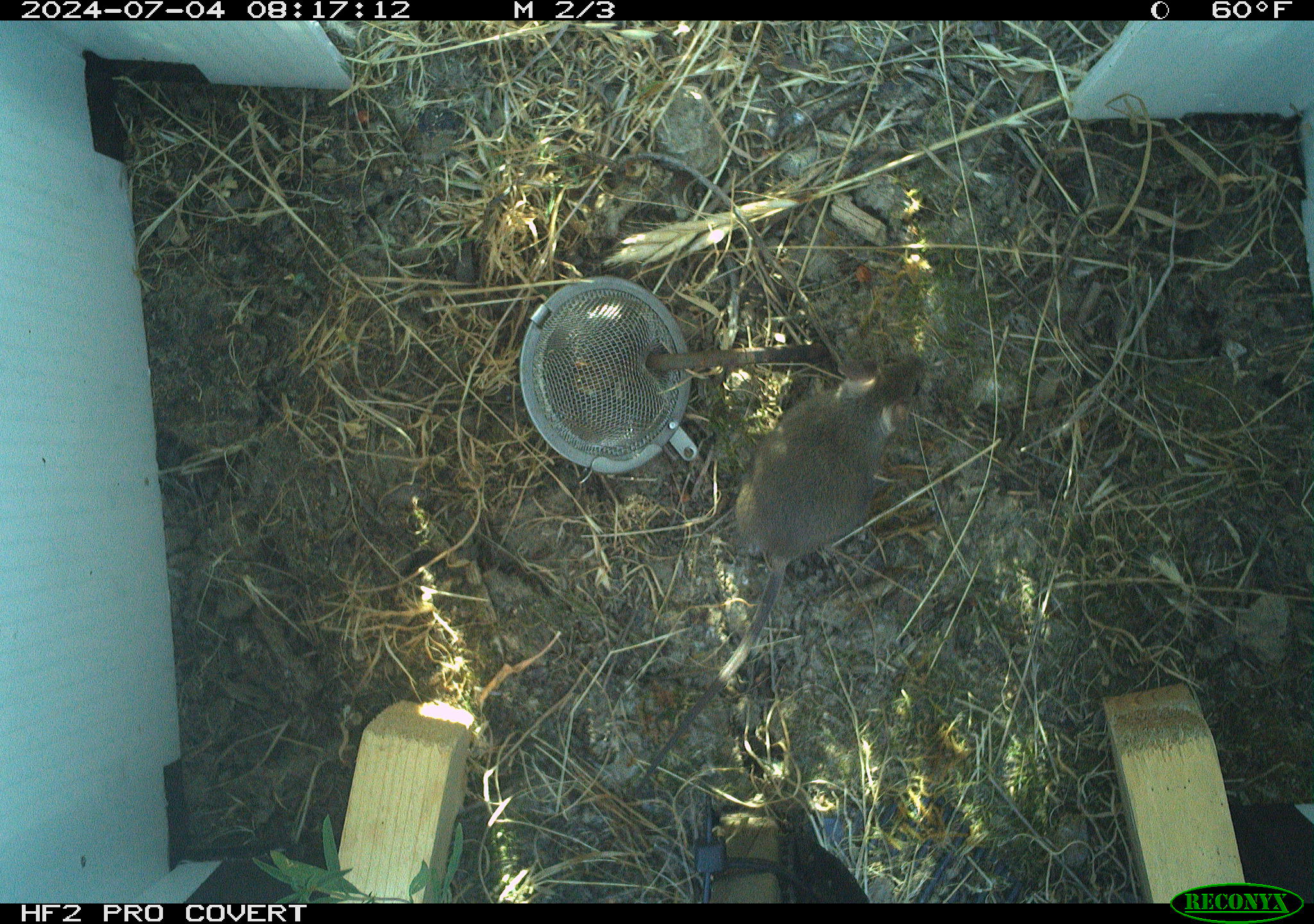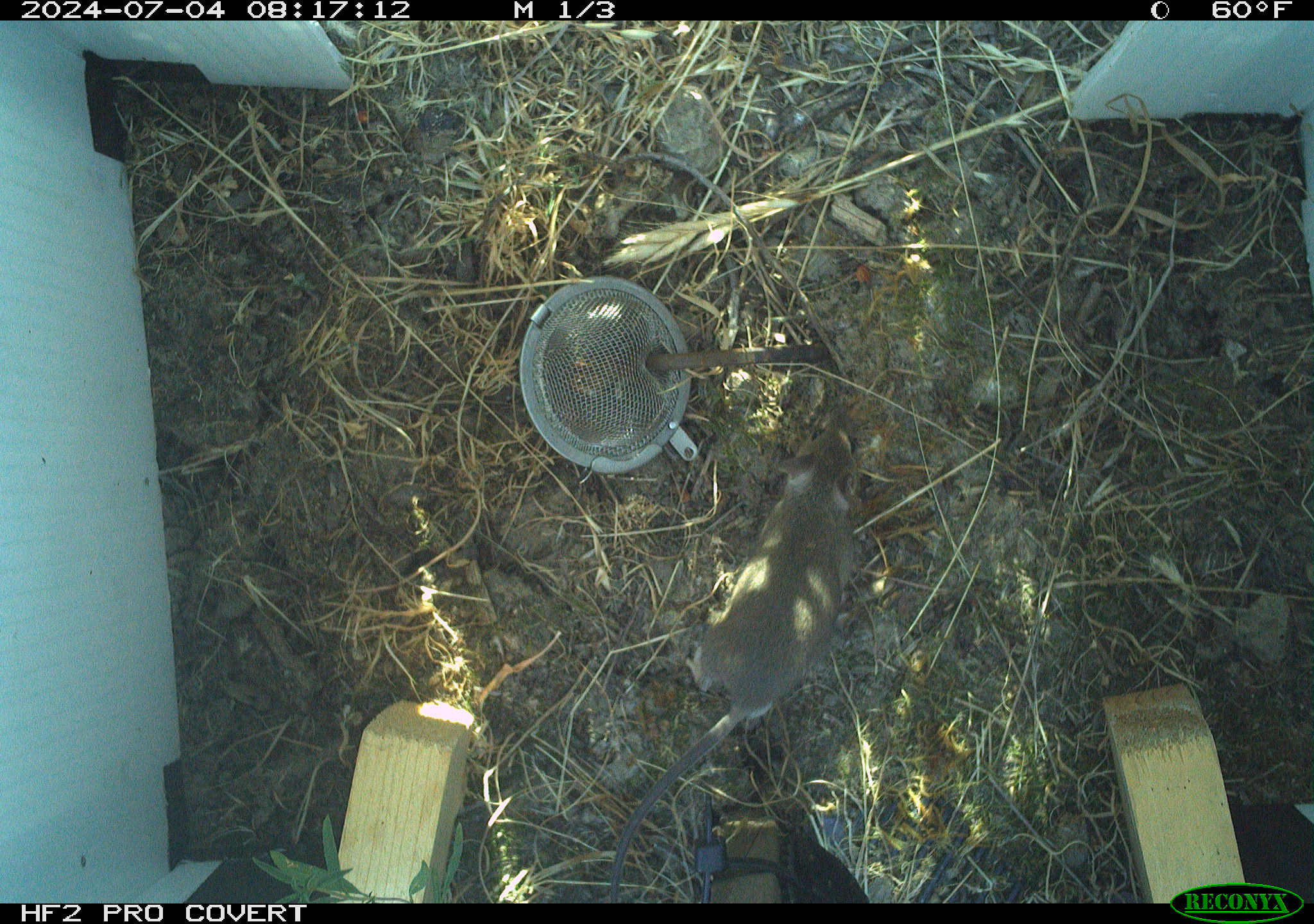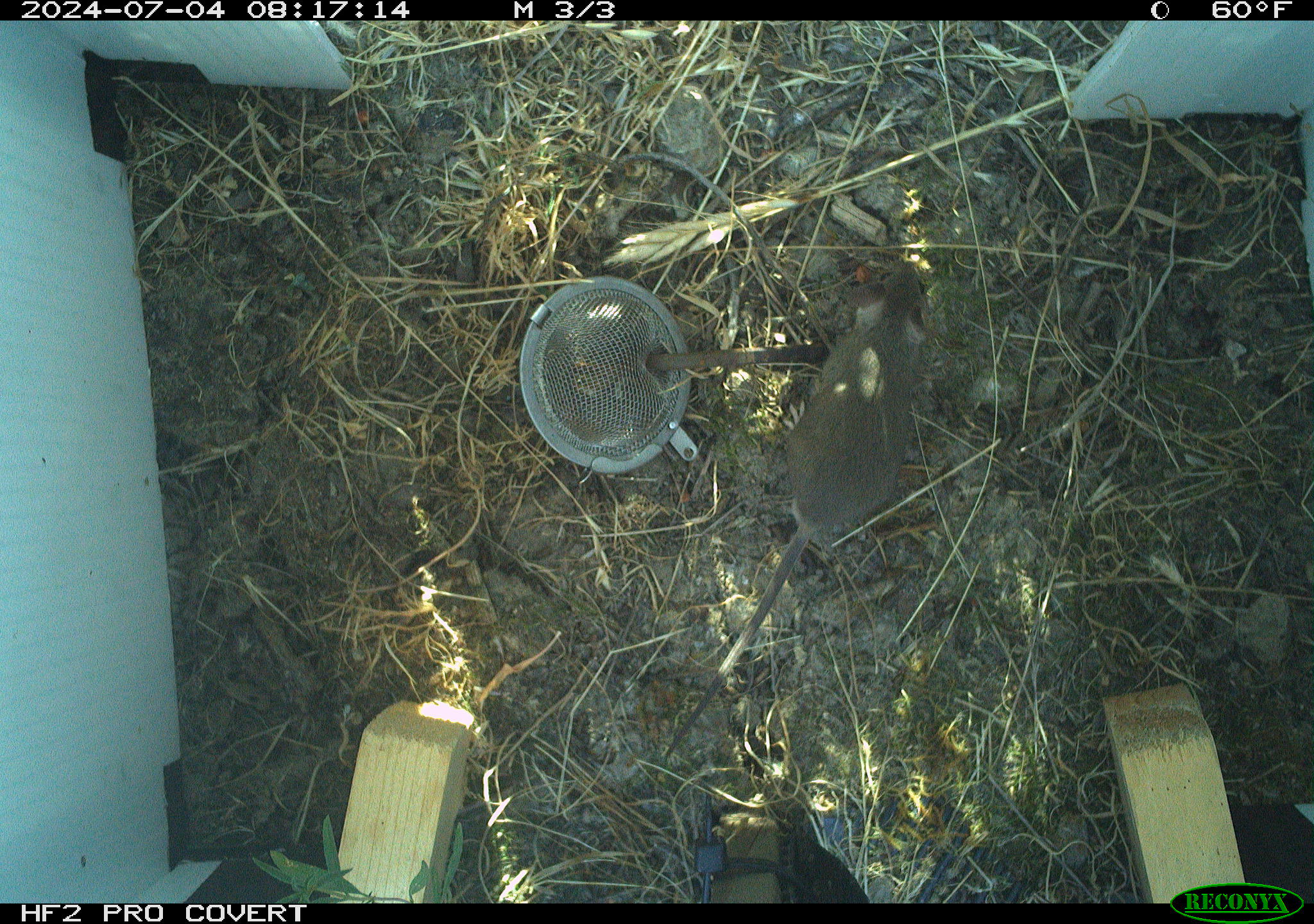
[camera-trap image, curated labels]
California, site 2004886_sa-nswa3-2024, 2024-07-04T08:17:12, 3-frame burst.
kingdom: Animalia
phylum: Chordata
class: Mammalia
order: Rodentia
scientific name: Rodentia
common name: rodent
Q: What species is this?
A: Rodent (Rodentia).